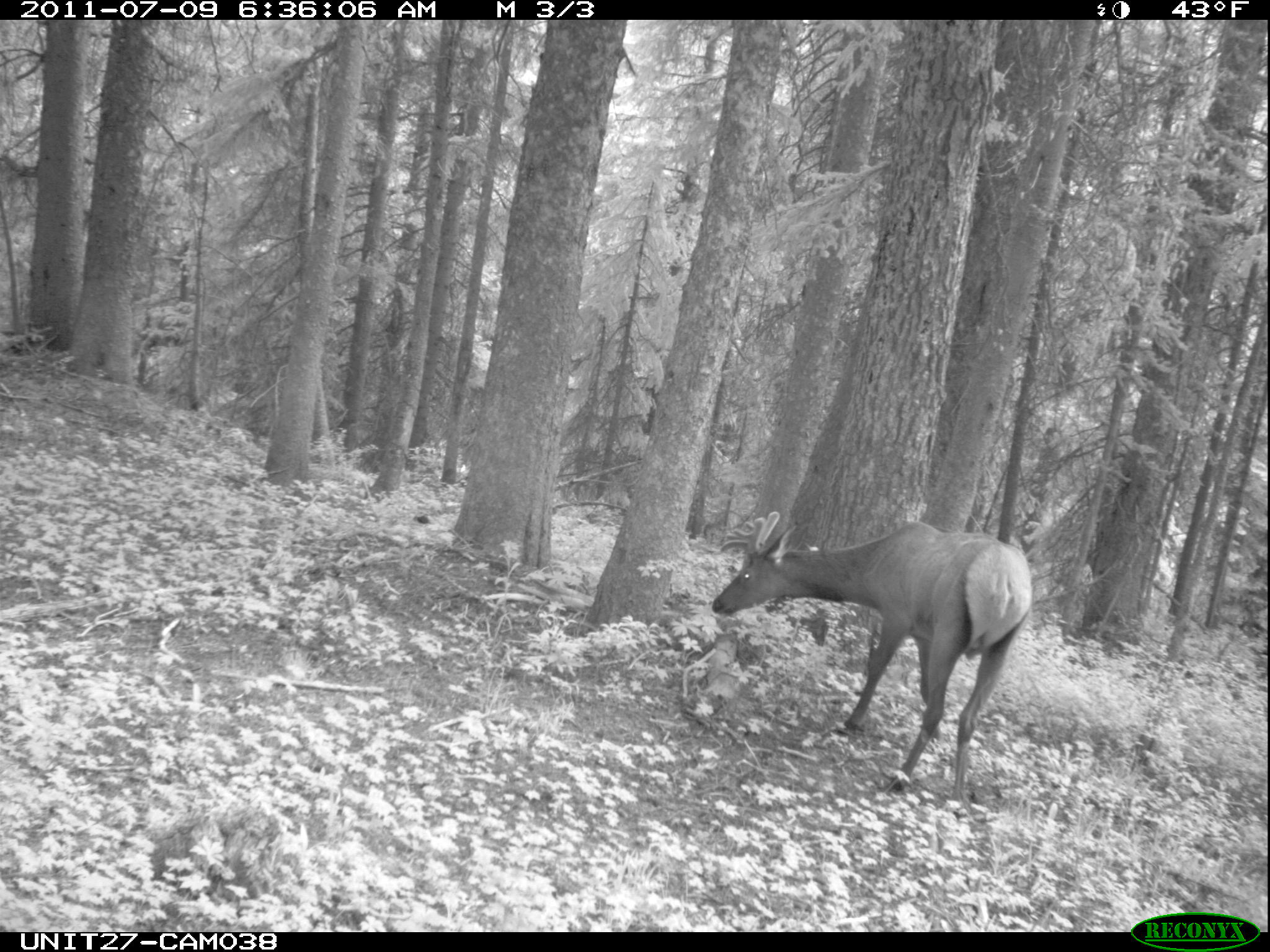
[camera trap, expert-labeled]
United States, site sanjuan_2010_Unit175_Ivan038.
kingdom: Animalia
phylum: Chordata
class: Mammalia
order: Artiodactyla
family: Cervidae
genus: Cervus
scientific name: Cervus elaphus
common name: red deer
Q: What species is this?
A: Cervus elaphus (red deer).